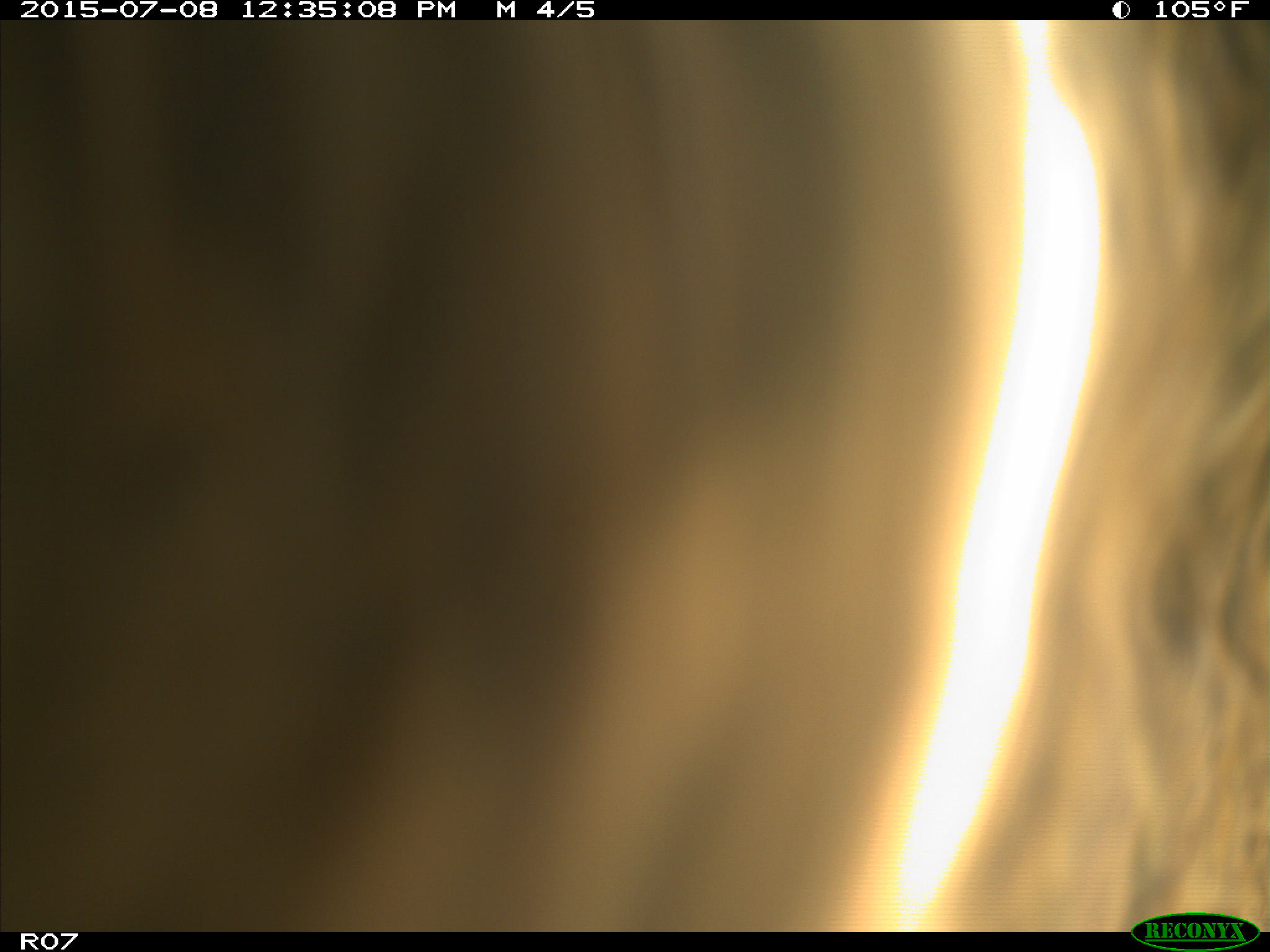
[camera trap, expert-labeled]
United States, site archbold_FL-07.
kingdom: Animalia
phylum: Chordata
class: Mammalia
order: Artiodactyla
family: Bovidae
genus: Bos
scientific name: Bos taurus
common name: domestic cow